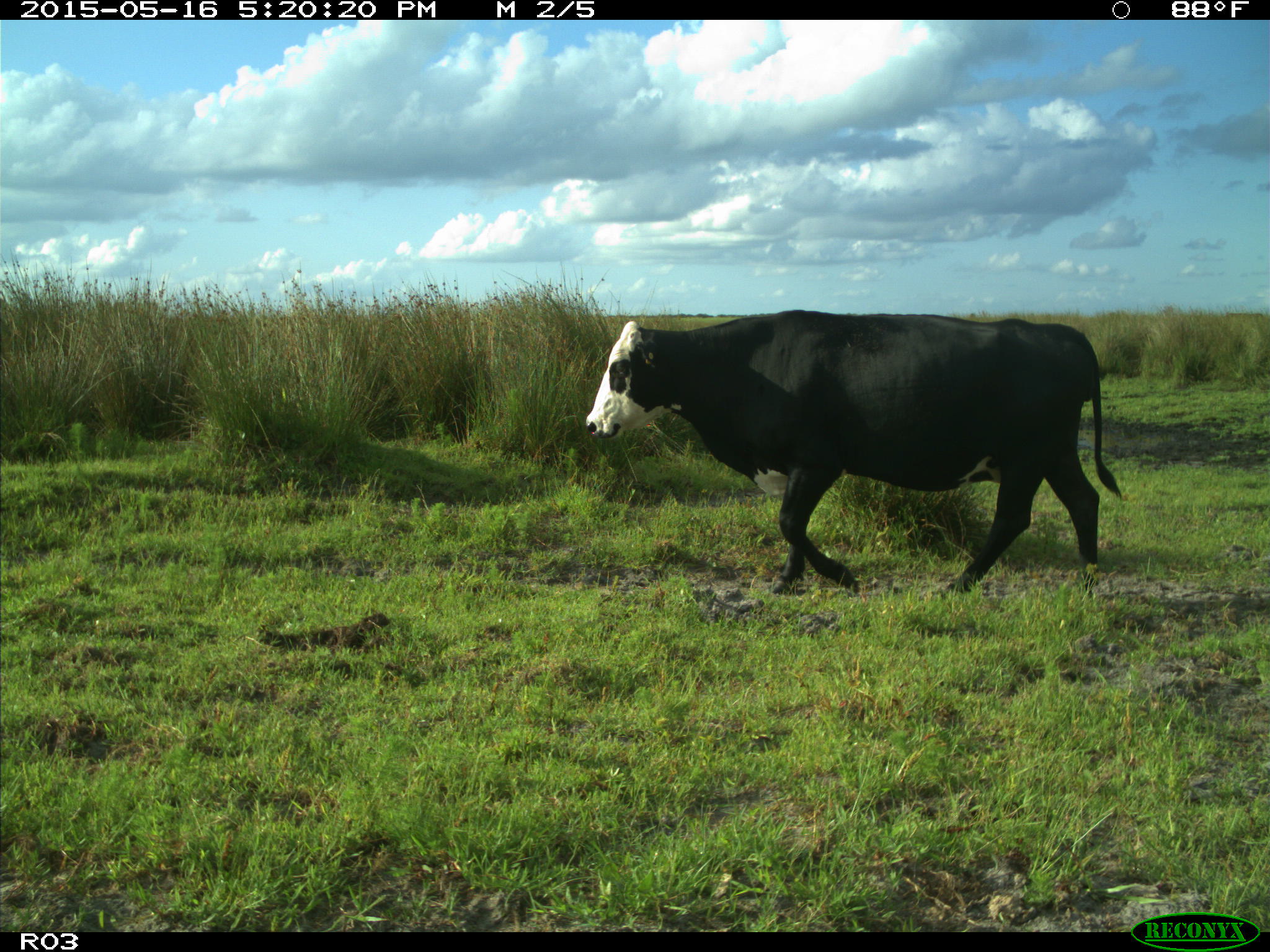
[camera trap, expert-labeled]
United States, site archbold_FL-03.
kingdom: Animalia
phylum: Chordata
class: Mammalia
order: Artiodactyla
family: Bovidae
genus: Bos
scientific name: Bos taurus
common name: domestic cow